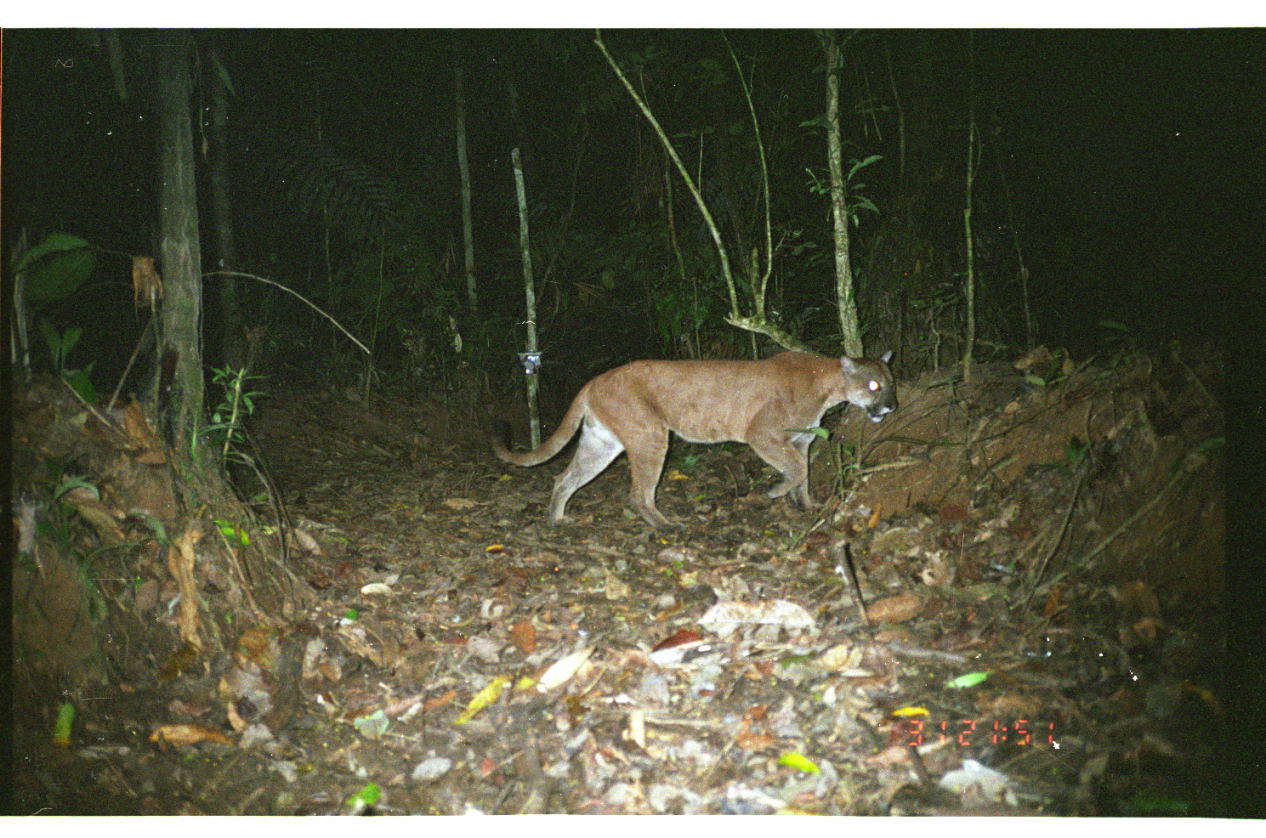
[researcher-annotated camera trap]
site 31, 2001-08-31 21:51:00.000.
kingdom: Animalia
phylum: Chordata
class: Mammalia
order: Carnivora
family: Felidae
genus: Puma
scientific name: Puma concolor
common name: mountain lion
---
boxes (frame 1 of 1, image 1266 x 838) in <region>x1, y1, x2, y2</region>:
puma concolor: <region>483, 347, 899, 534</region>